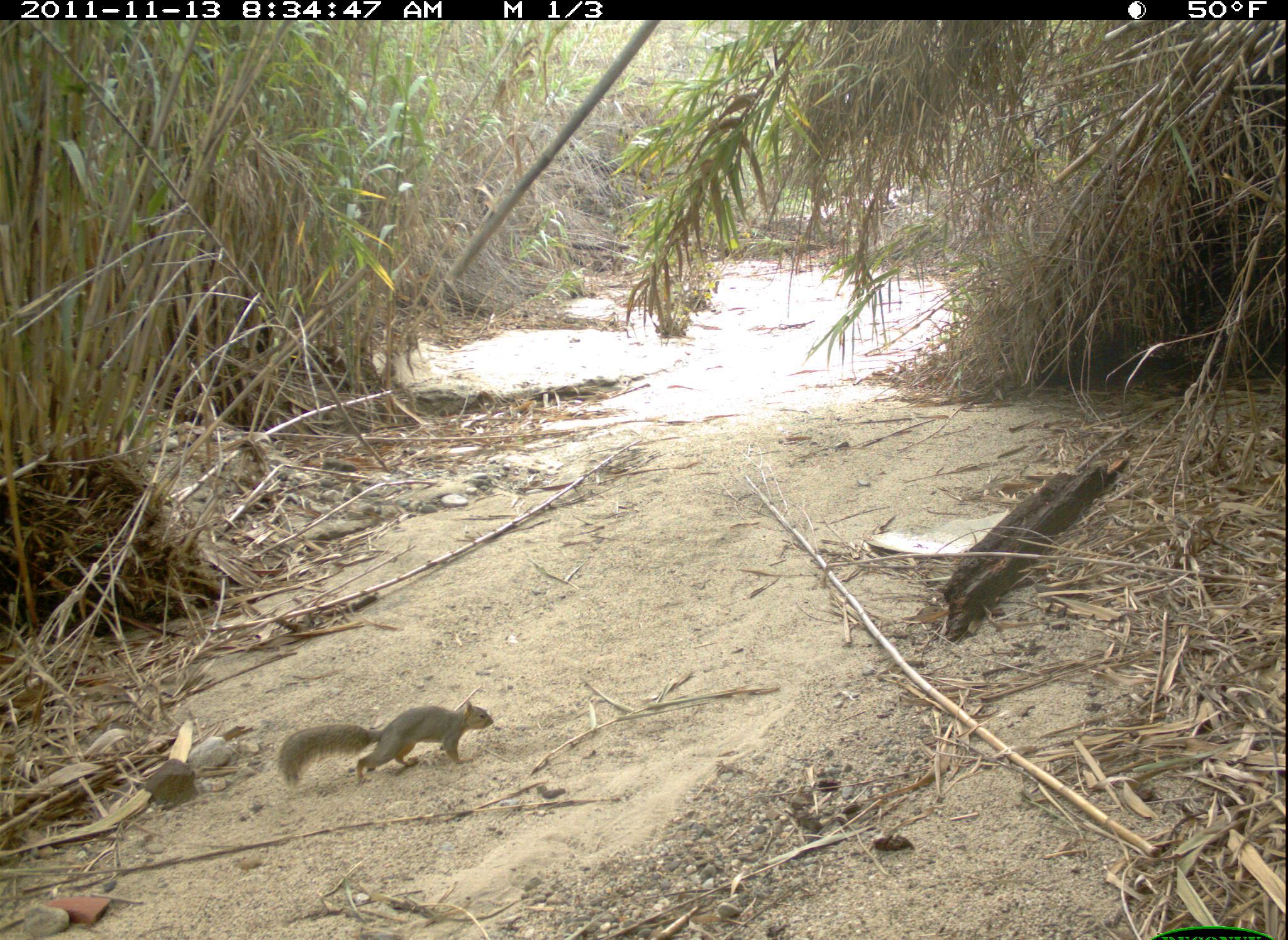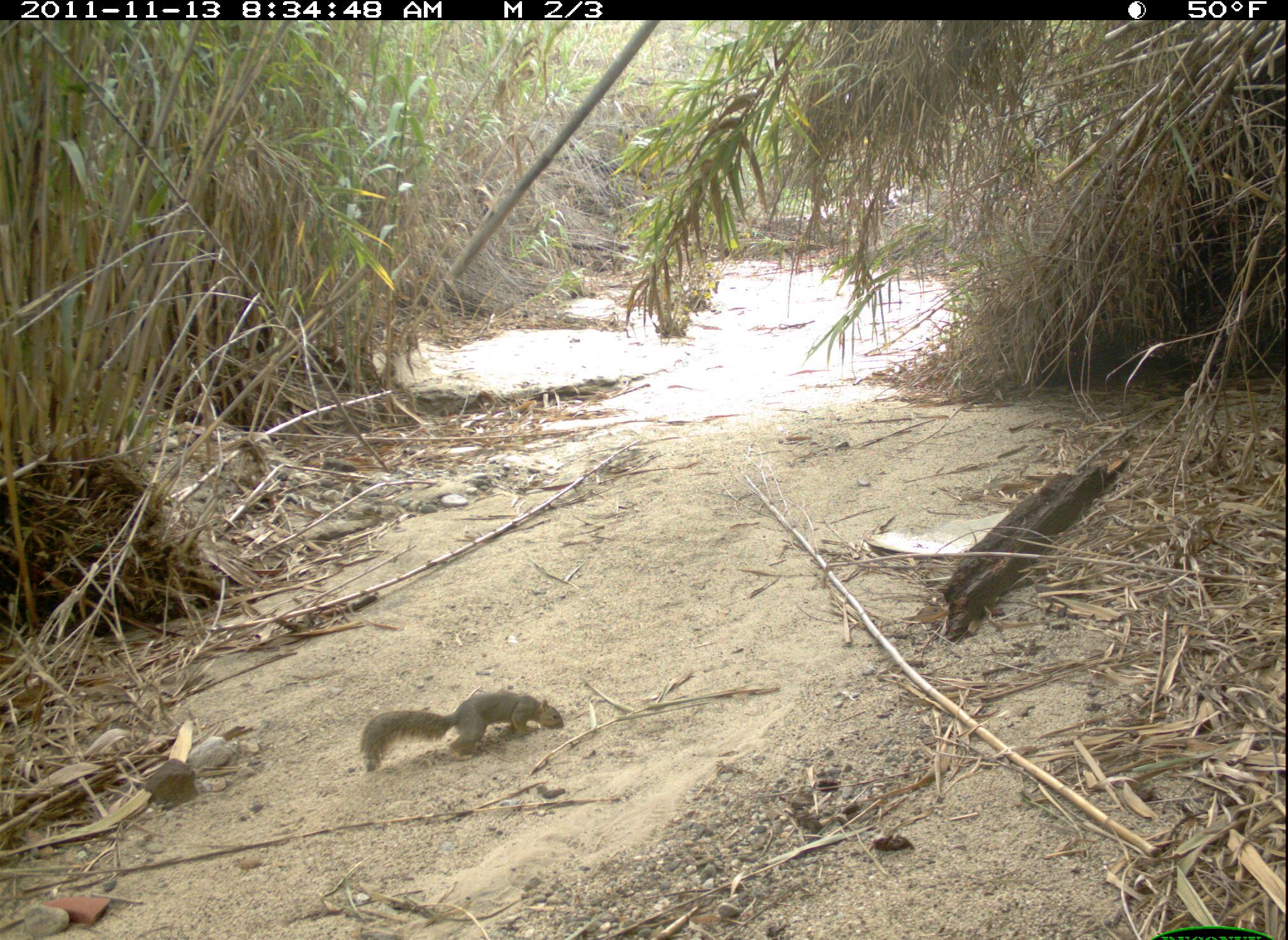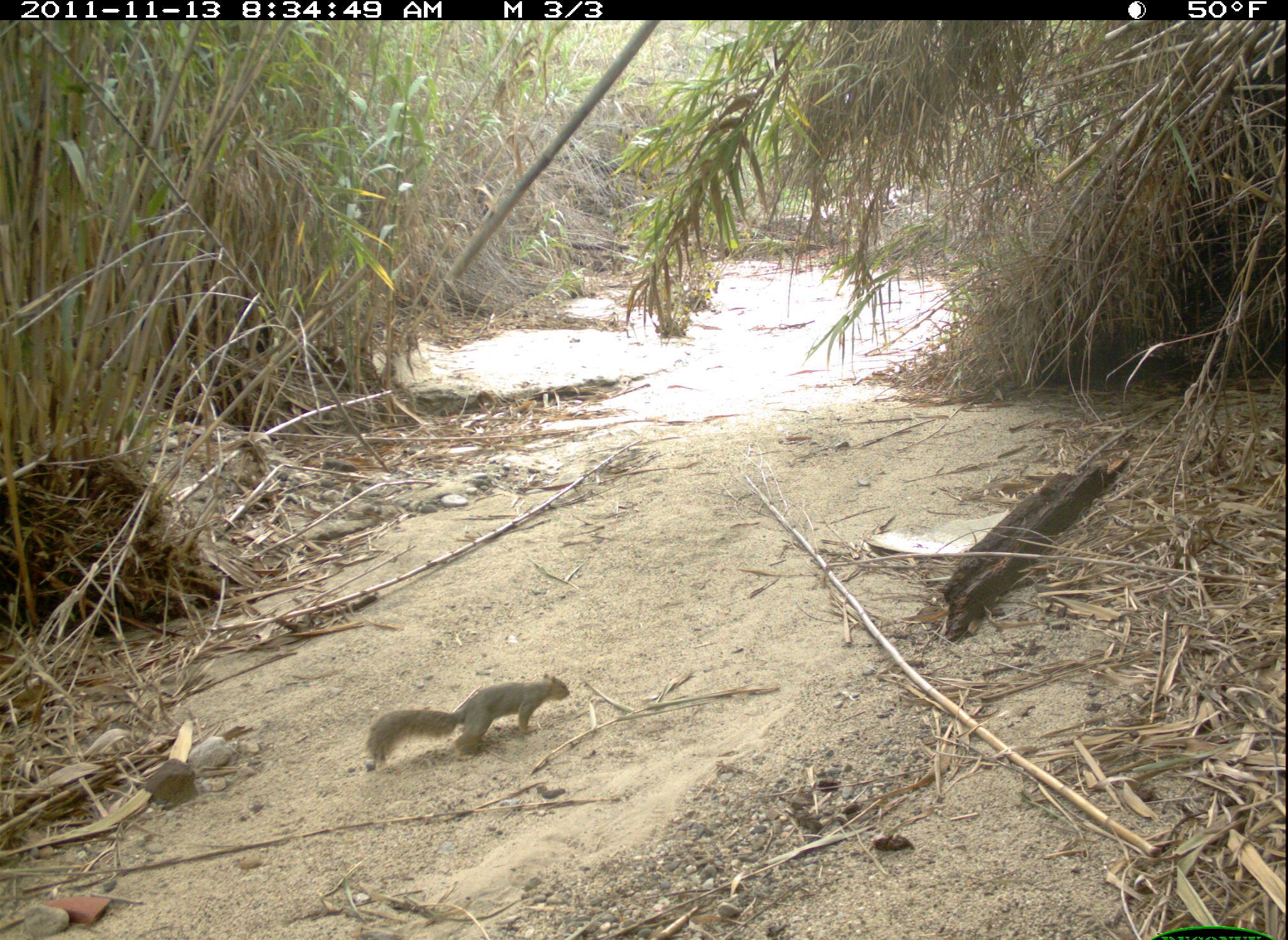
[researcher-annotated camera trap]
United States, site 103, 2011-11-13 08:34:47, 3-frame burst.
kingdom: Animalia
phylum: Chordata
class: Mammalia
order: Rodentia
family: Sciuridae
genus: Sciurus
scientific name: Sciurus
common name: squirrel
Squirrel (Sciurus).